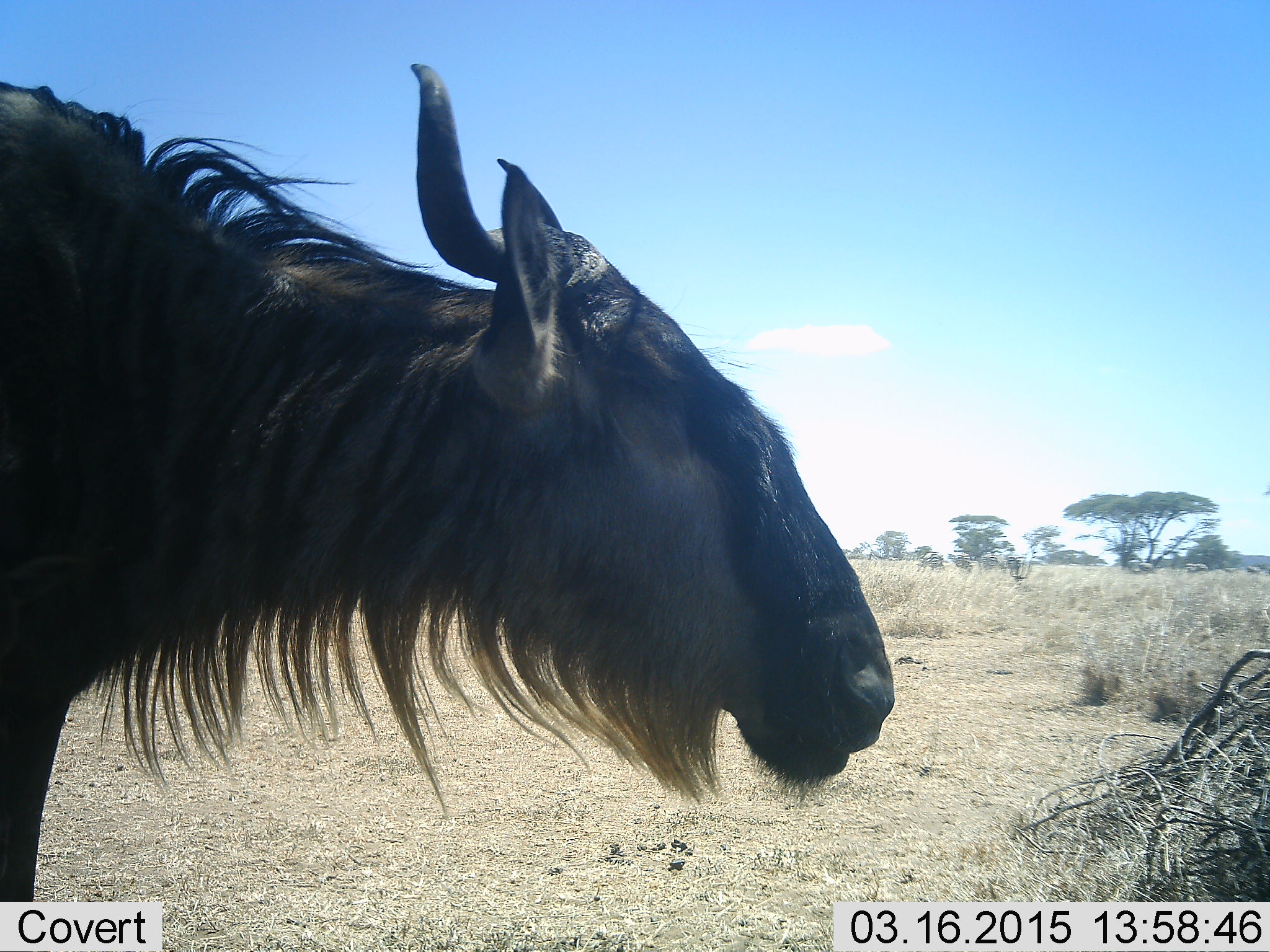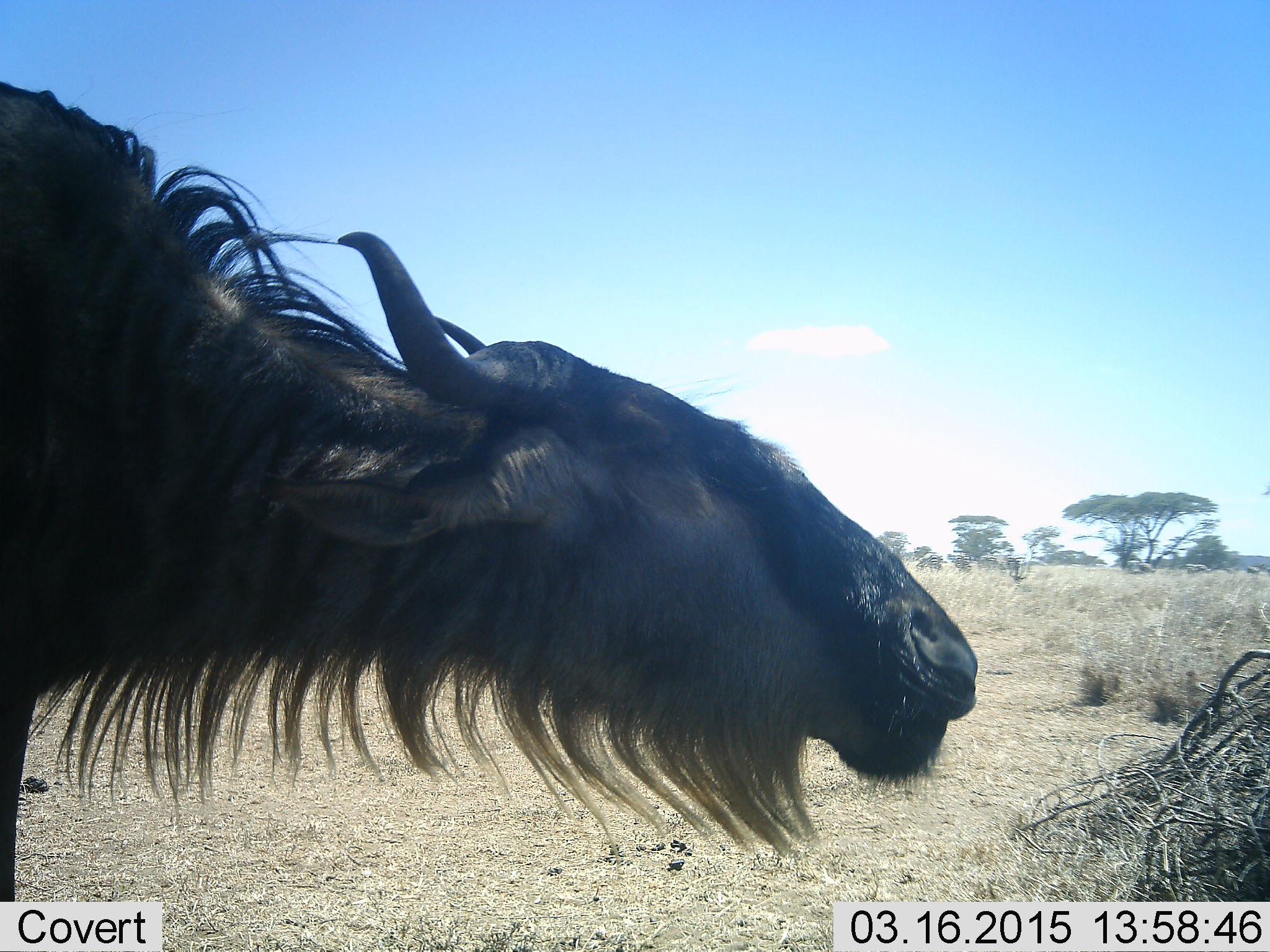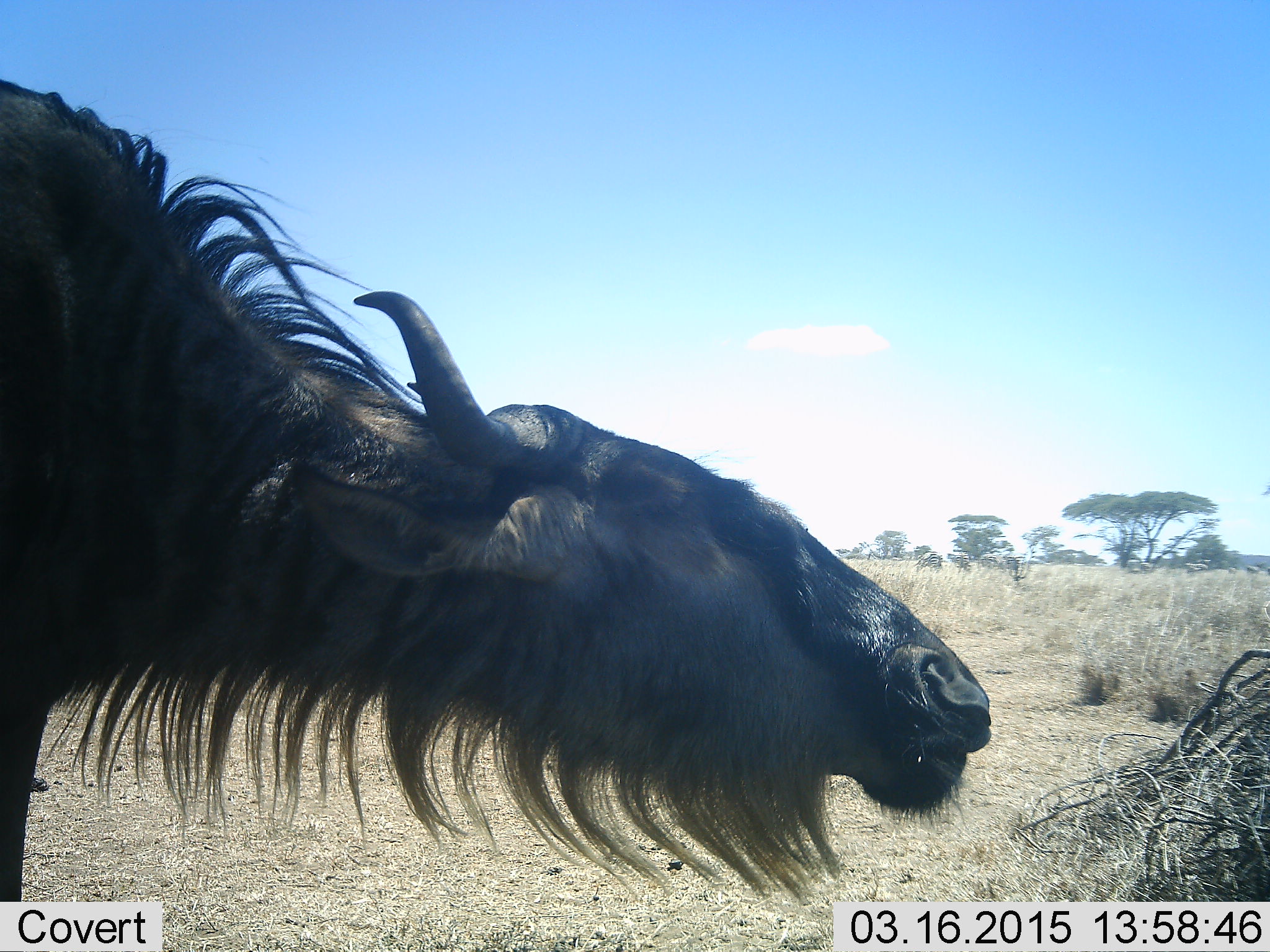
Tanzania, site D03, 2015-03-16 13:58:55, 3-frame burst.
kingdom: Animalia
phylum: Chordata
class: Mammalia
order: Artiodactyla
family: Bovidae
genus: Connochaetes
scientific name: Connochaetes taurinus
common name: blue wildebeest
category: wildebeest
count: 1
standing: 80%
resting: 0%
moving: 10%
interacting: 10%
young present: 0%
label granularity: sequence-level